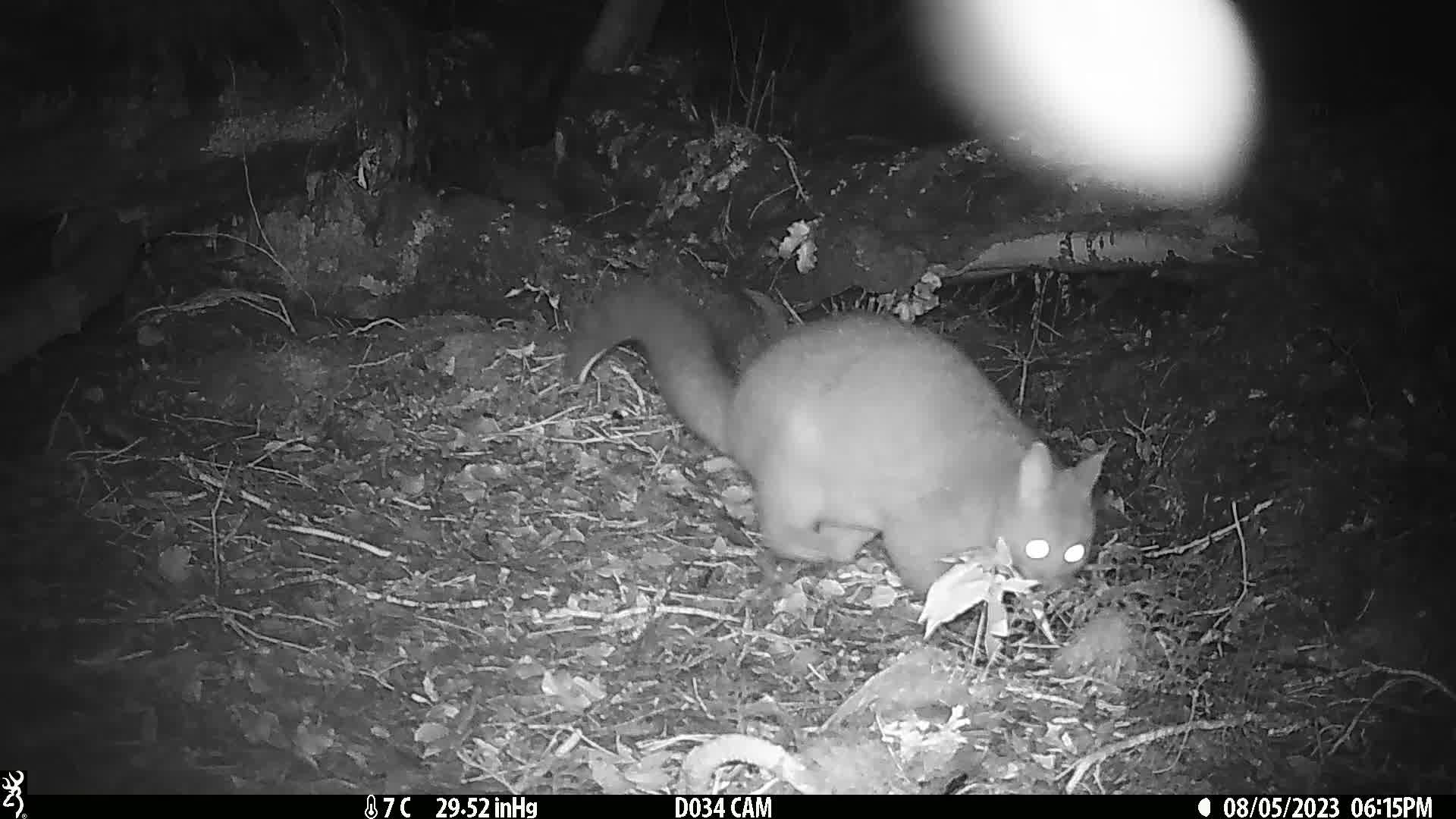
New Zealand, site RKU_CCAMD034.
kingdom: Animalia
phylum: Chordata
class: Mammalia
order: Diprotodontia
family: Phalangeridae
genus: Trichosurus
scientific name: Trichosurus vulpecula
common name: common brushtail possum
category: possum